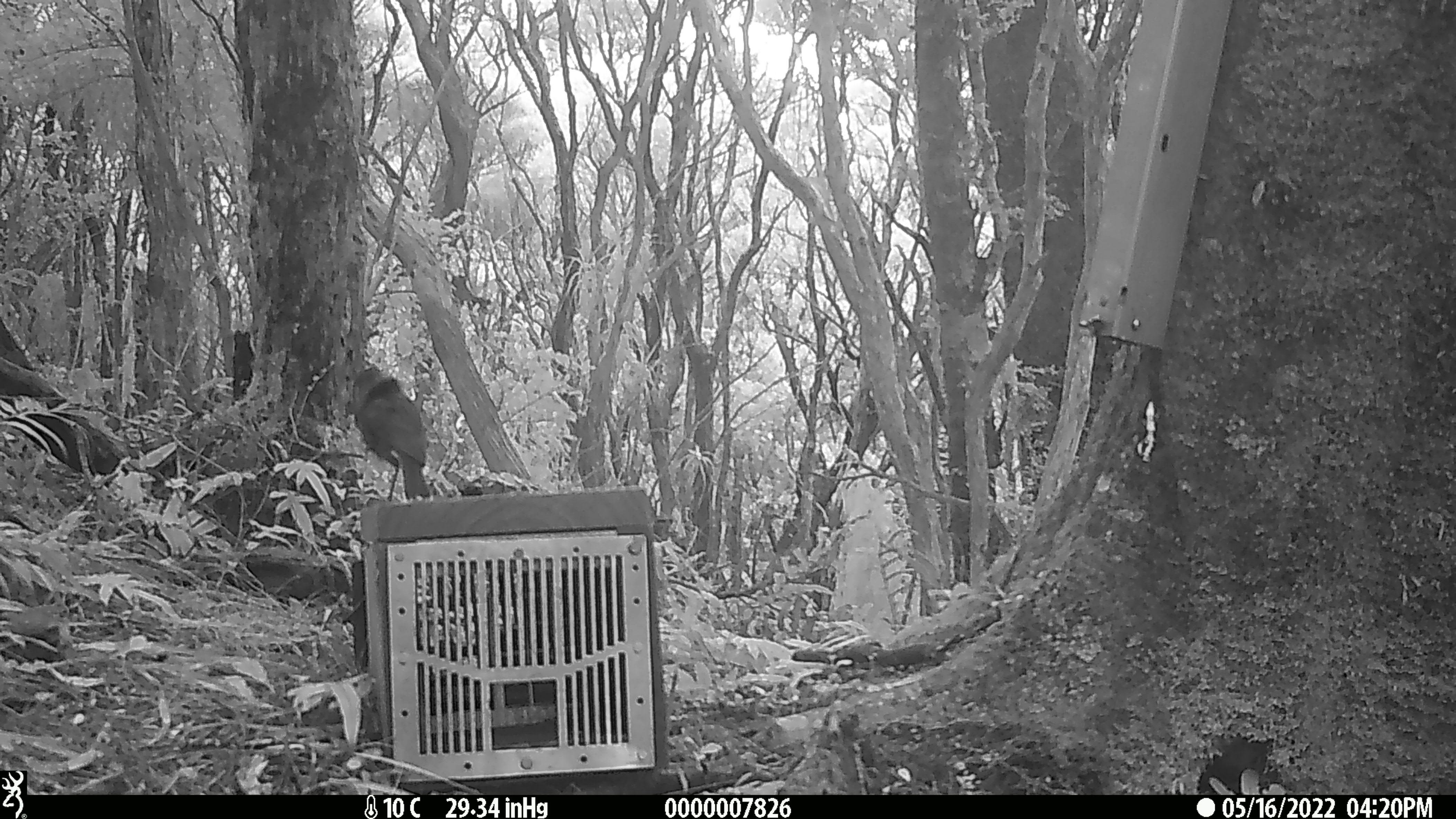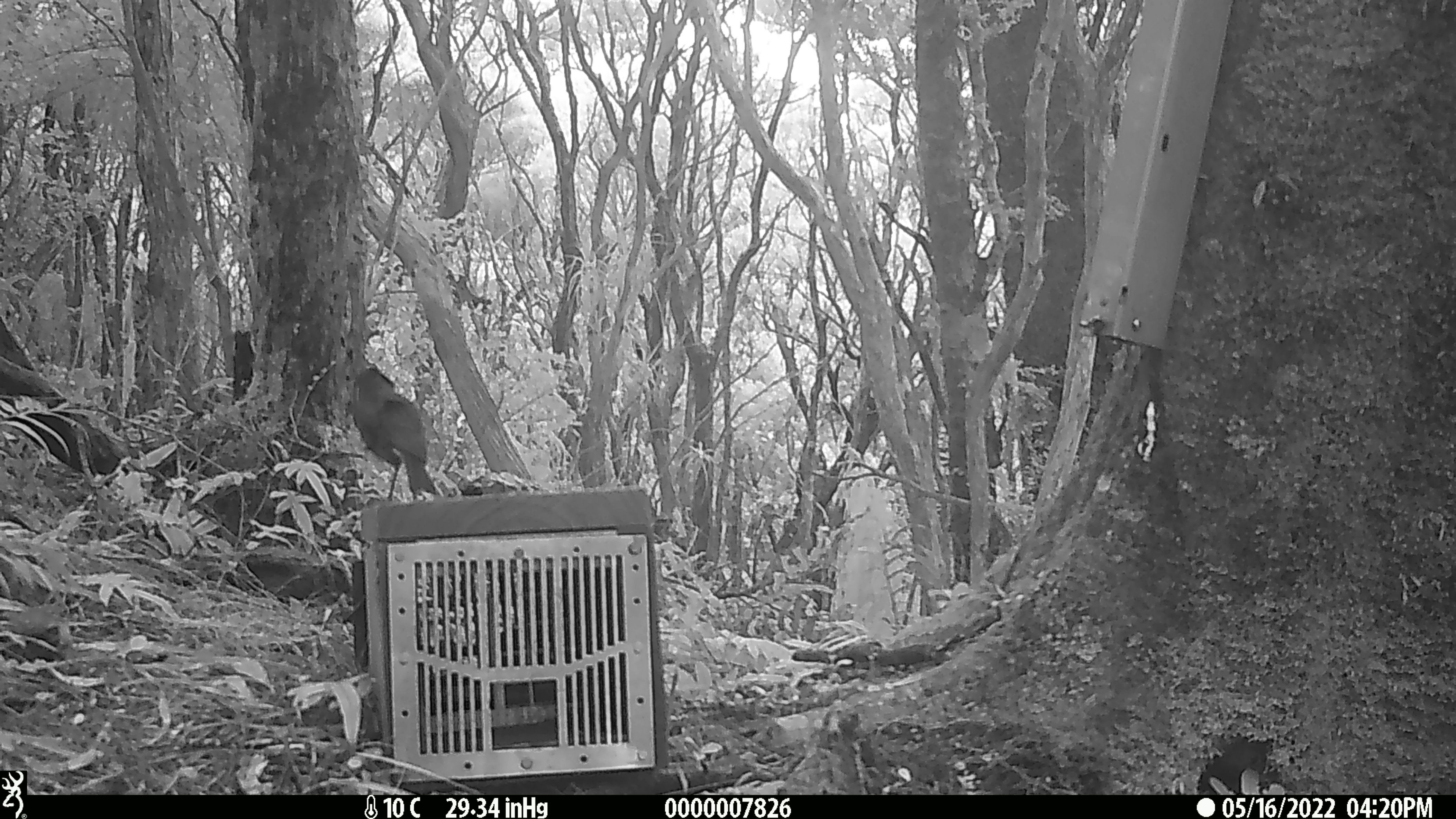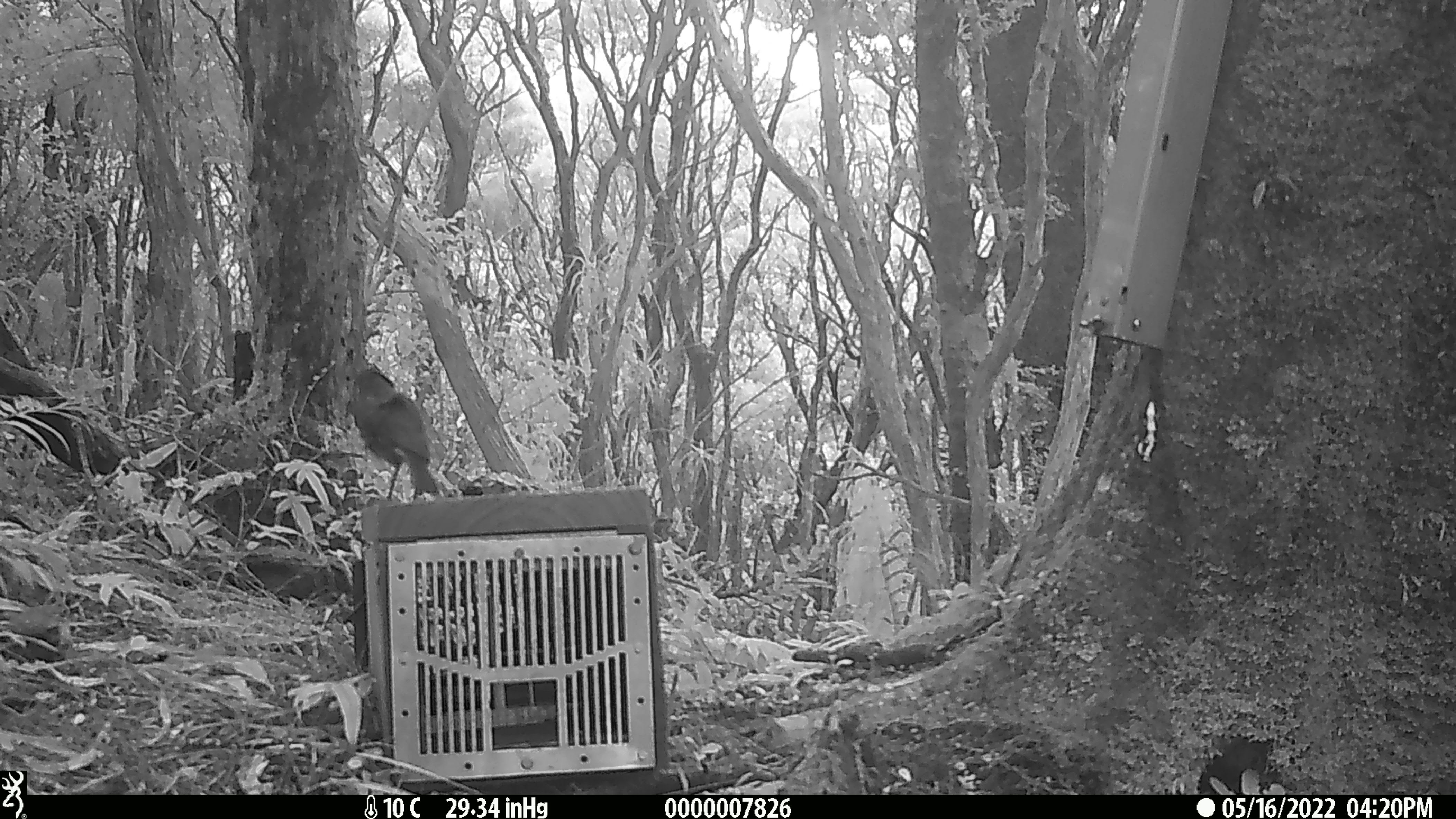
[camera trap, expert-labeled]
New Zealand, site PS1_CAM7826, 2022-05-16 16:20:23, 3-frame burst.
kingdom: Animalia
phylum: Chordata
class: Aves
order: Passeriformes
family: Petroicidae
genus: Petroica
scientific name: Petroica australis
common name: new zealand robin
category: robin